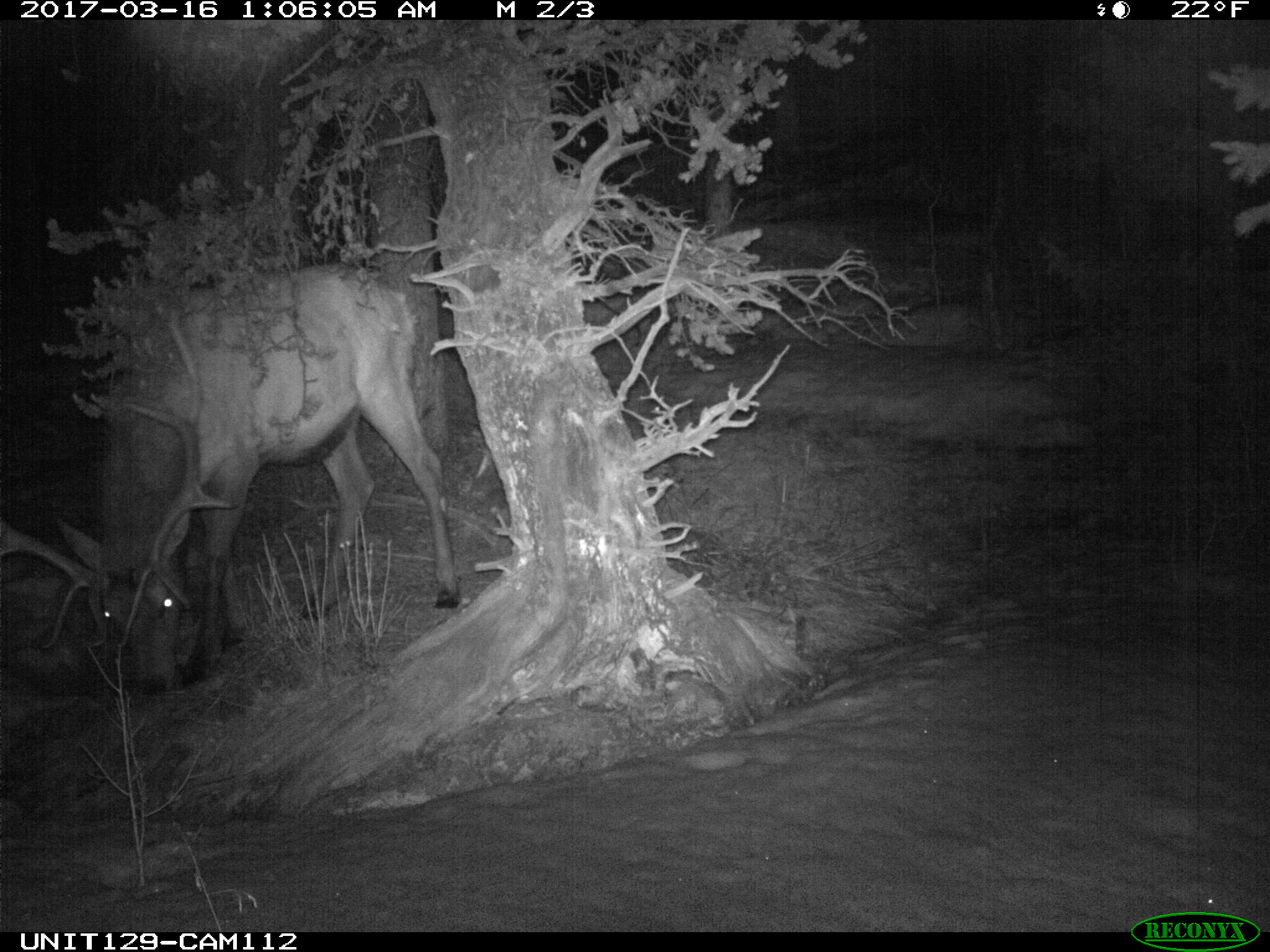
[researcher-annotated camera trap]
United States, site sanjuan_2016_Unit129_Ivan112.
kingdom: Animalia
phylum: Chordata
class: Mammalia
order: Artiodactyla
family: Cervidae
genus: Cervus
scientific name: Cervus elaphus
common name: red deer